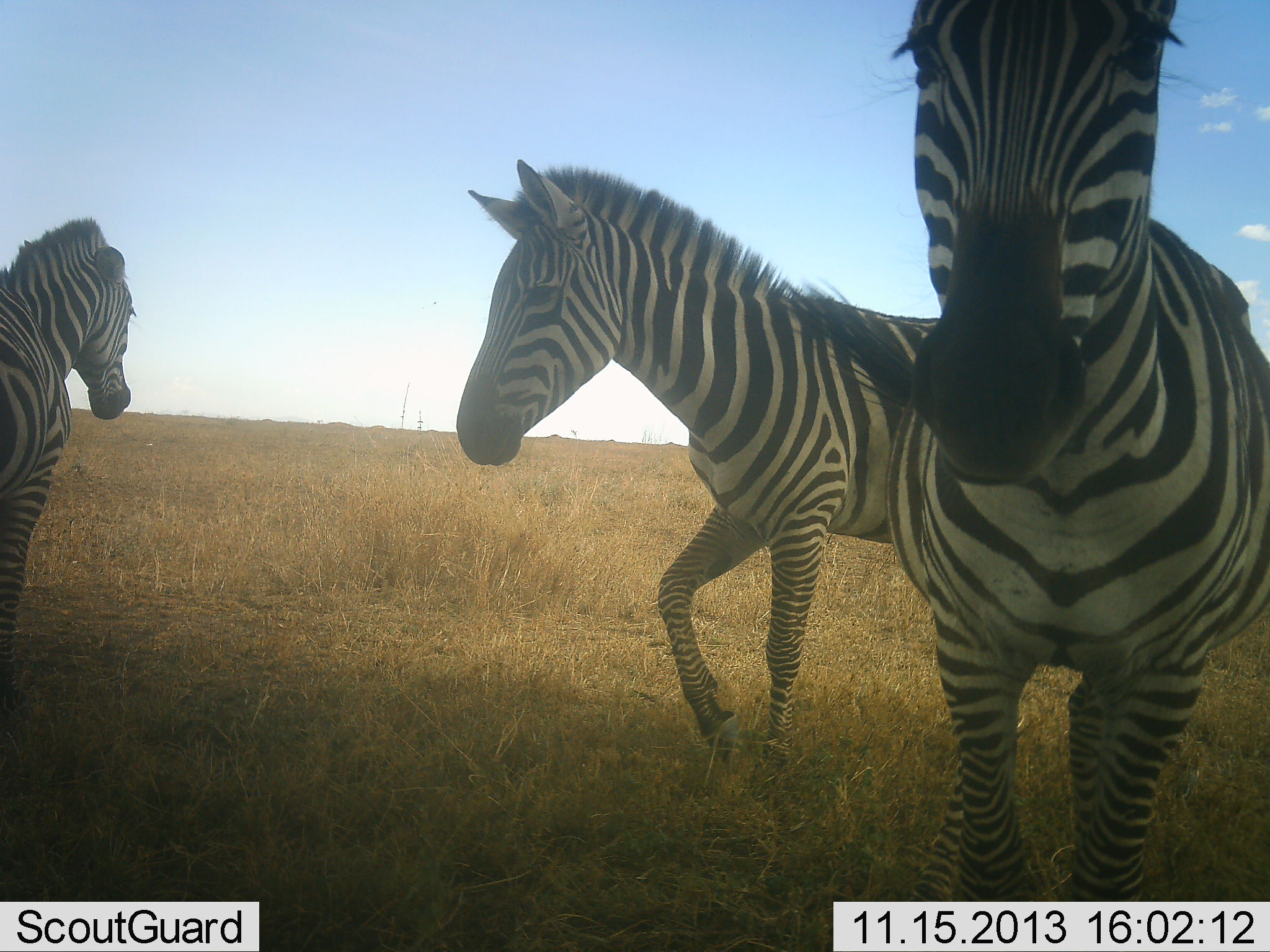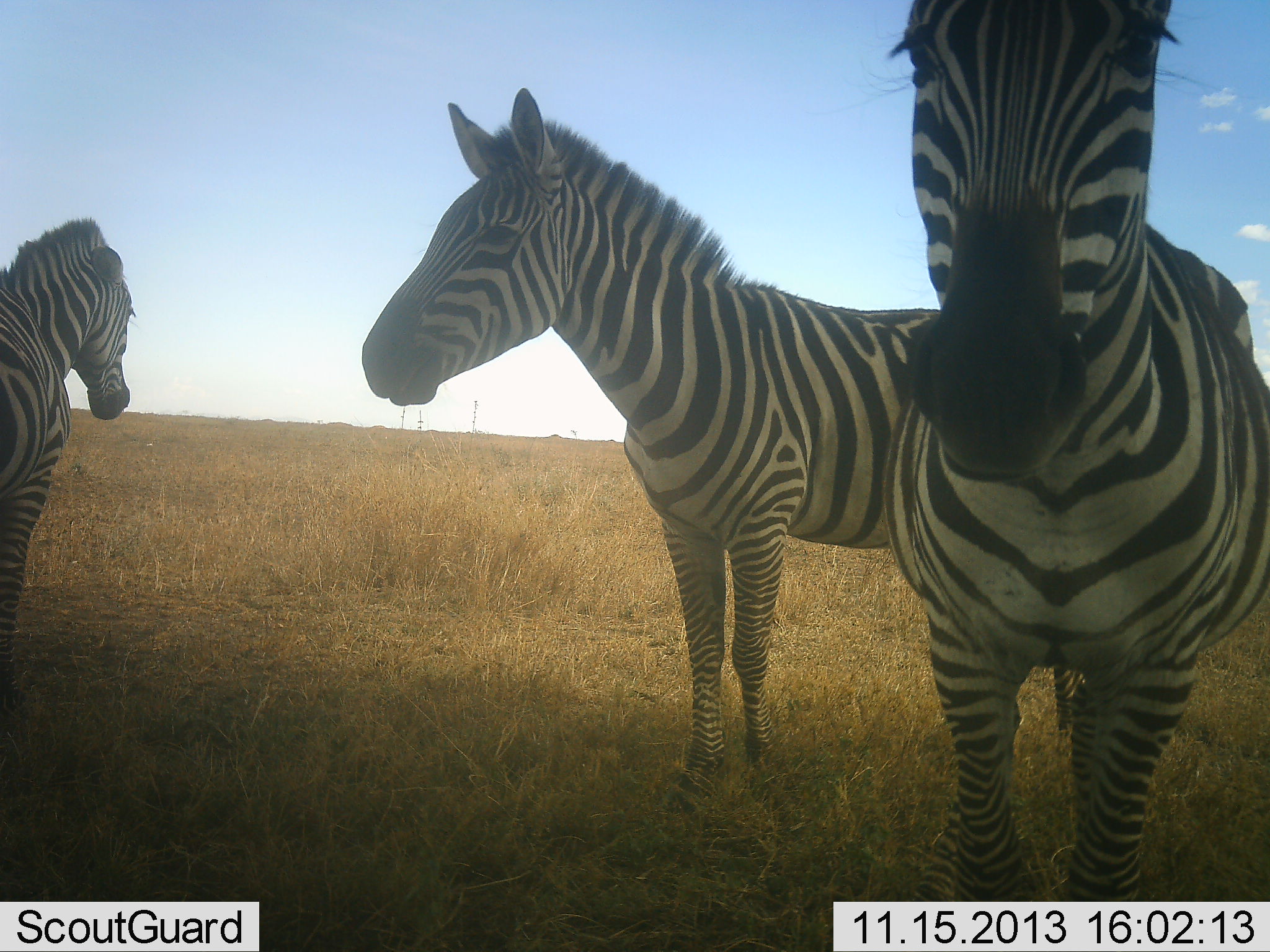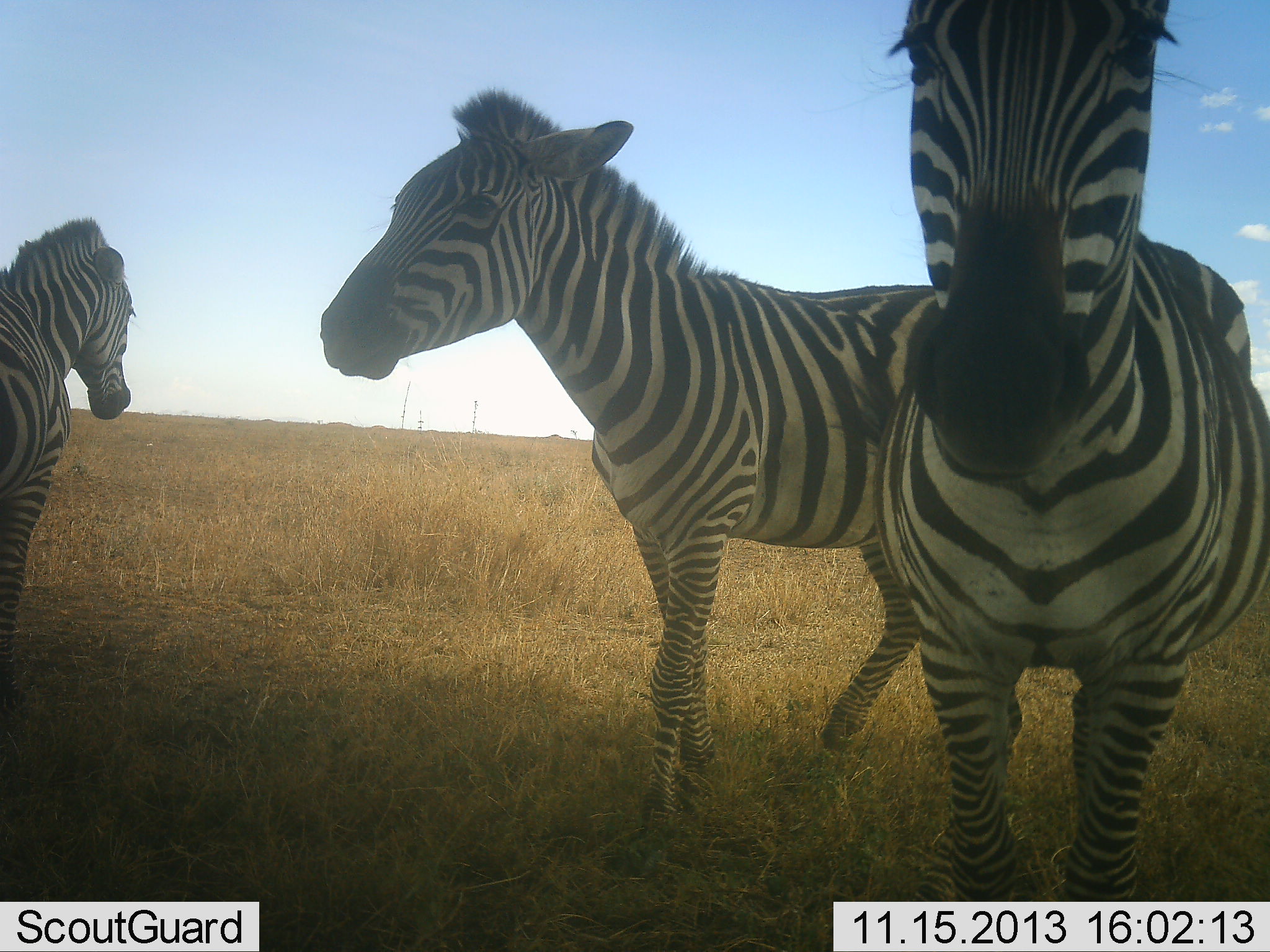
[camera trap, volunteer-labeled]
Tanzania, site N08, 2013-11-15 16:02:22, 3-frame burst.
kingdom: Animalia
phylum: Chordata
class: Mammalia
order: Perissodactyla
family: Equidae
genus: Equus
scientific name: Equus quagga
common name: plains zebra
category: zebra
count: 3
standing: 88%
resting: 0%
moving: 29%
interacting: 12%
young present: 0%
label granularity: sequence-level